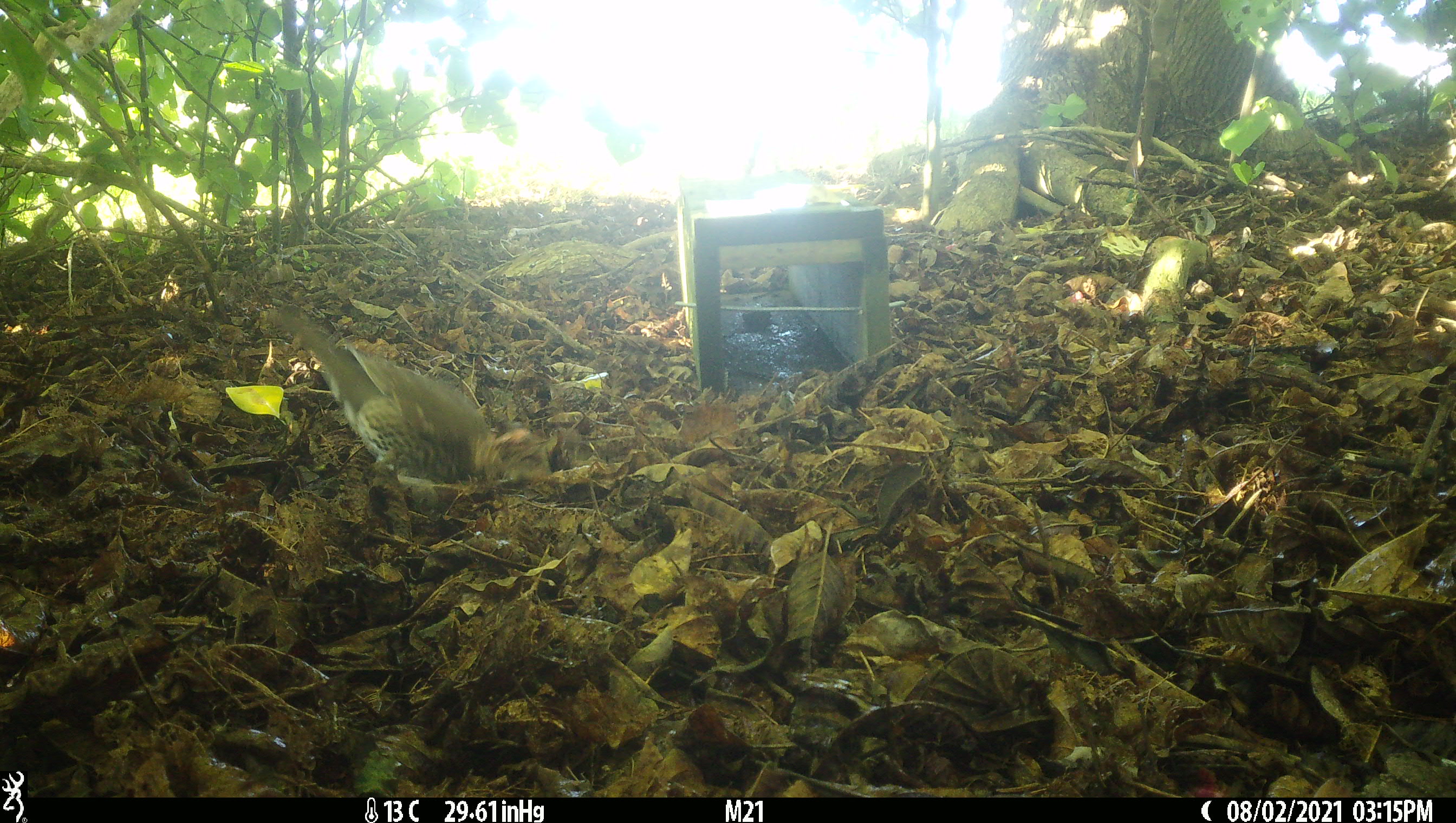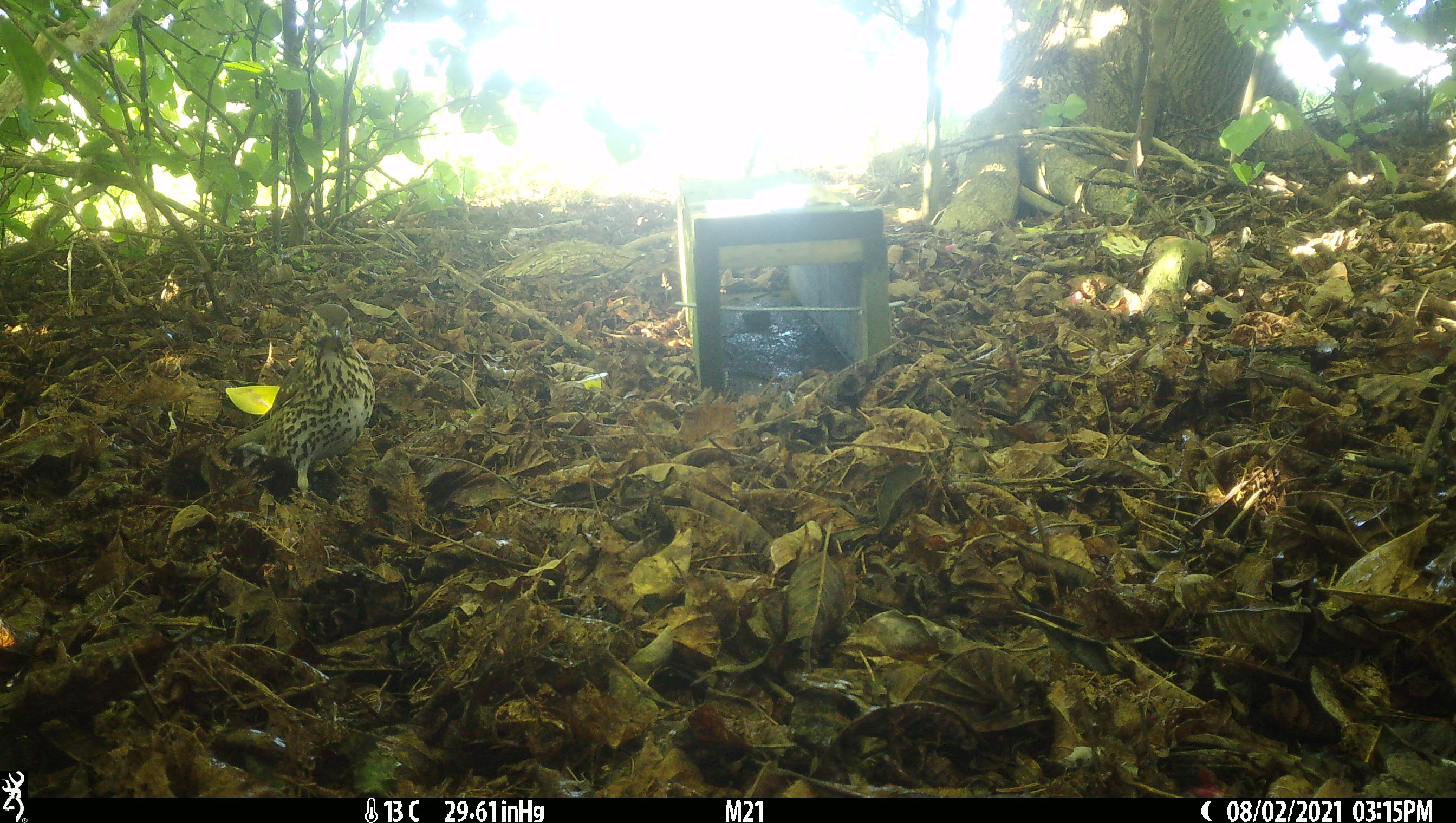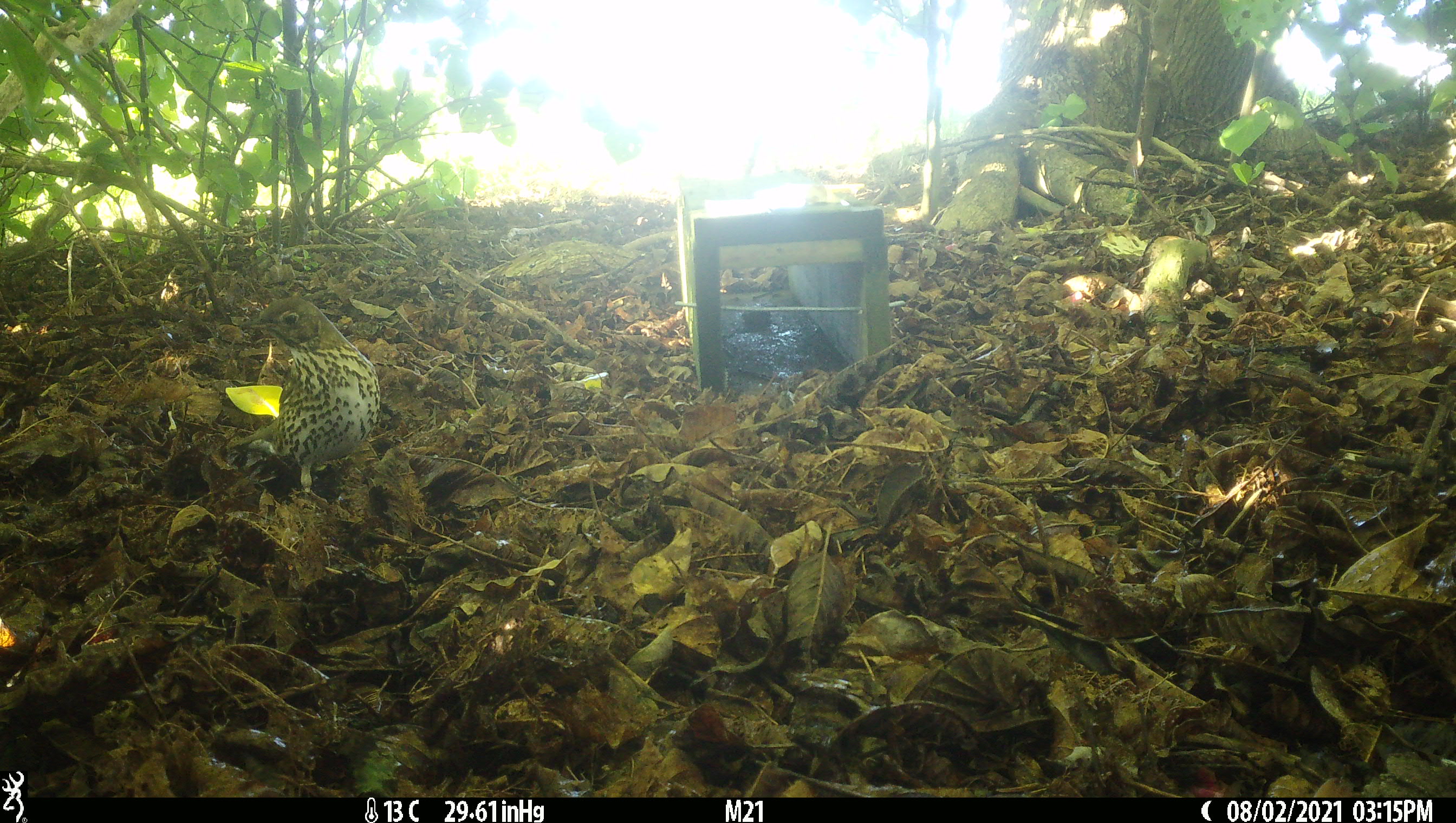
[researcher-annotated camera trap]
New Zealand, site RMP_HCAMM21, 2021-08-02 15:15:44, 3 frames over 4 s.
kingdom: Animalia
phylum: Chordata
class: Aves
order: Passeriformes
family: Turdidae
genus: Turdus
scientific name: Turdus philomelos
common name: song thrush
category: thrush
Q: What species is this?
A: Thrush (song thrush) (Turdus philomelos).